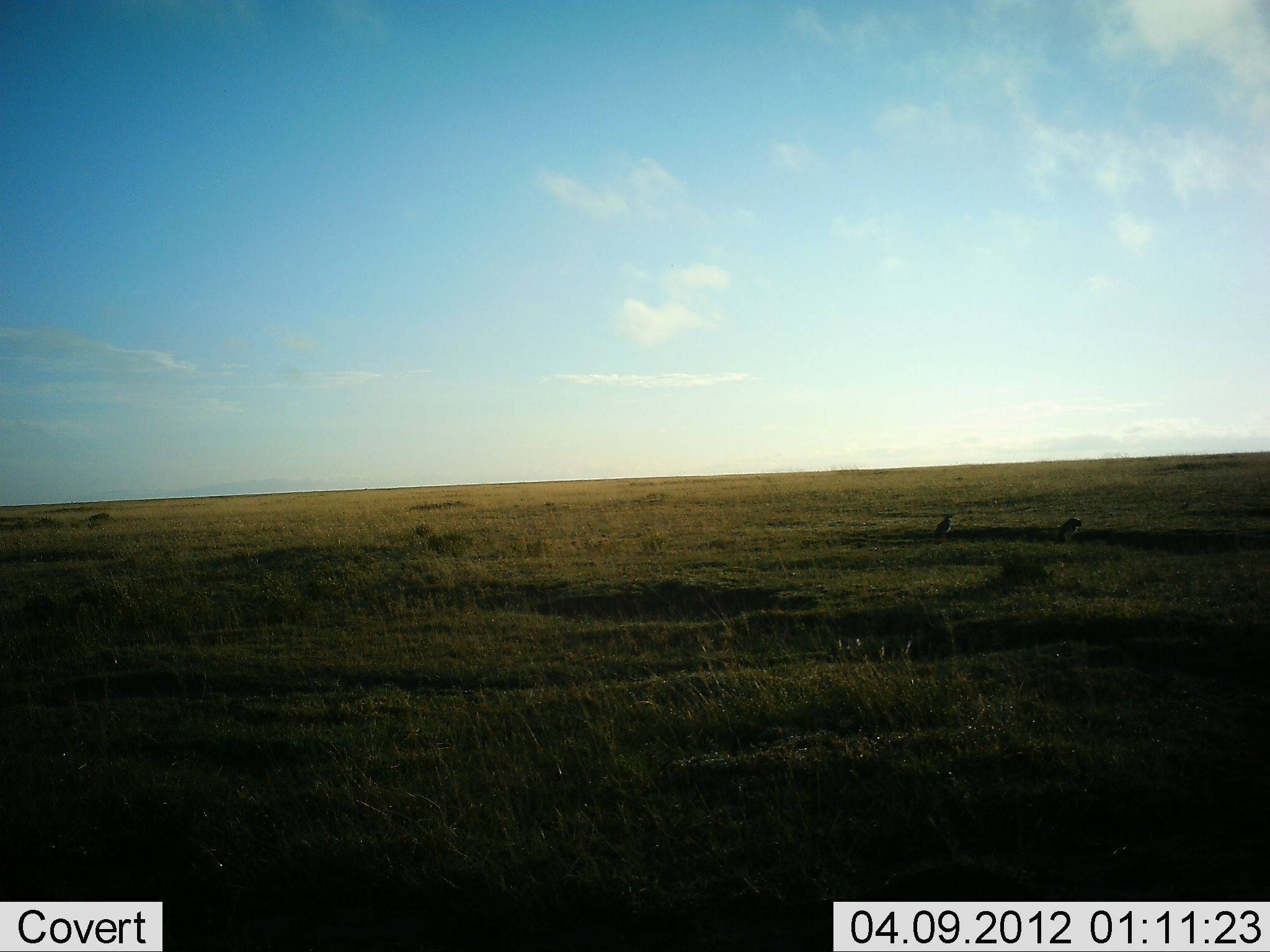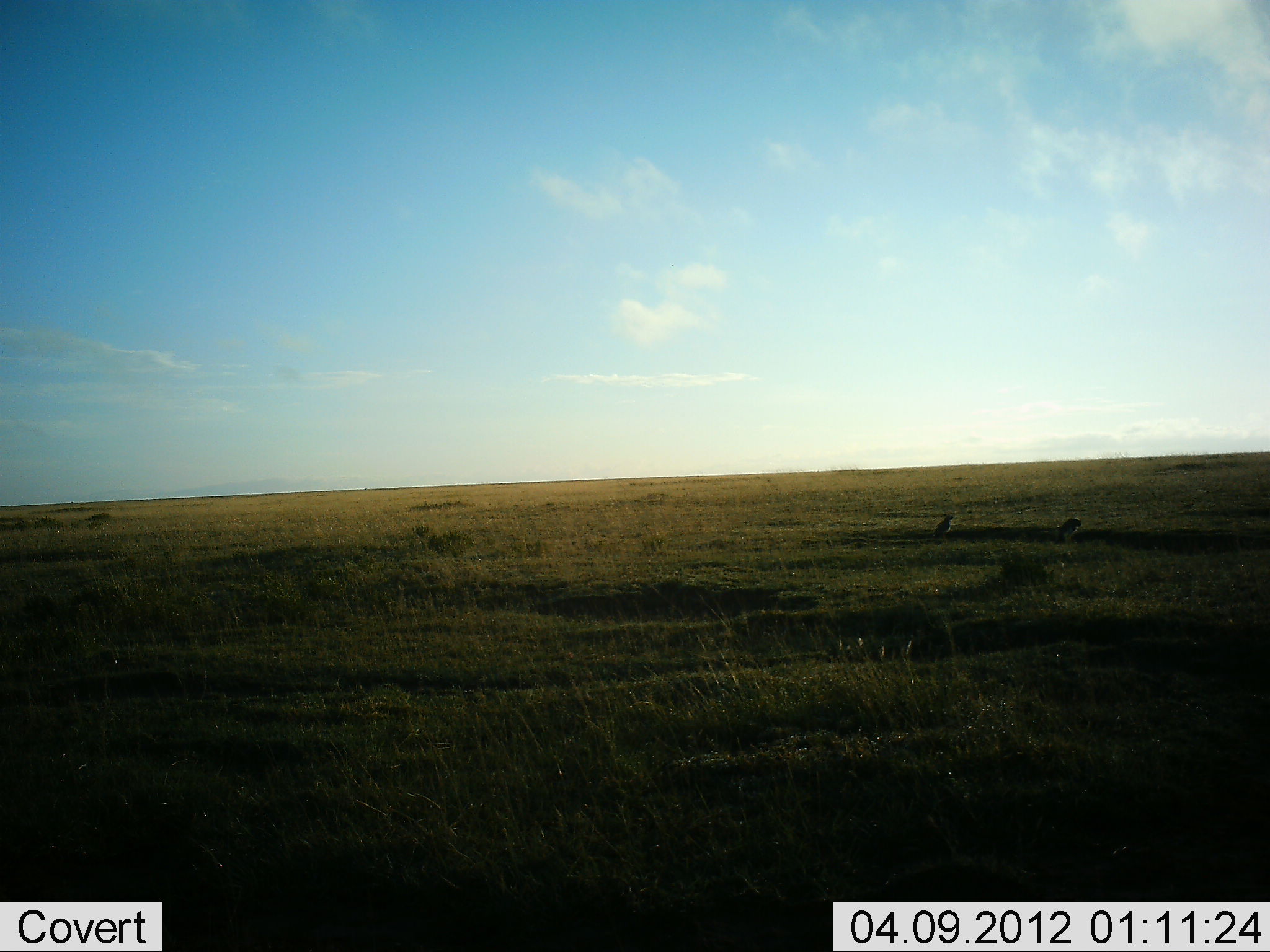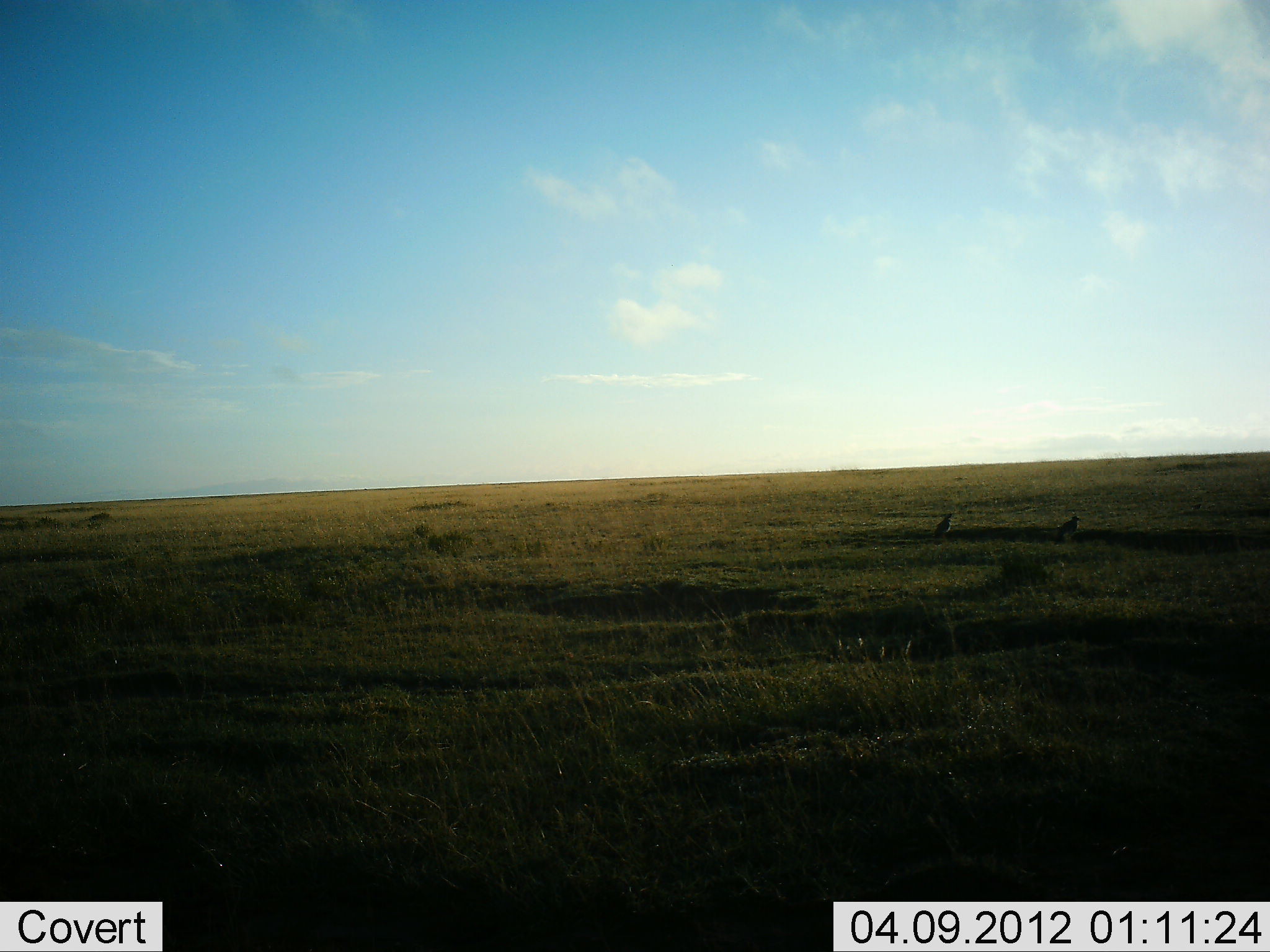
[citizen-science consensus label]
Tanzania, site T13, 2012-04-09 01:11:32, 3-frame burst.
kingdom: Animalia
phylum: Chordata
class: Aves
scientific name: Aves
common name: bird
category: otherbird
Otherbird (bird) (Aves), count 2. Behavior (volunteer vote fractions): standing 75%, resting 12%, moving 0%, interacting 0%. Young present (vote fraction): 0%. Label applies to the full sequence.